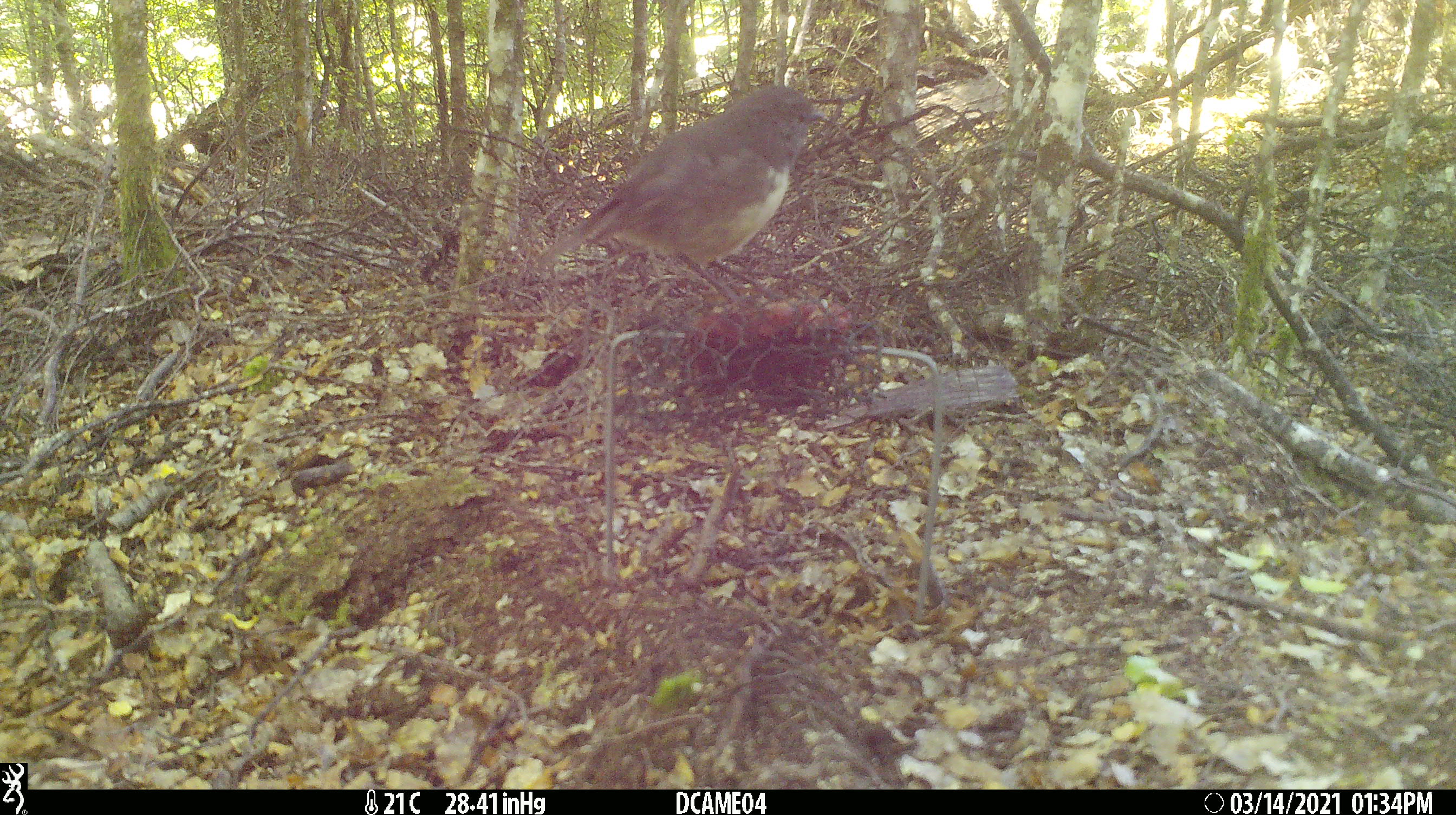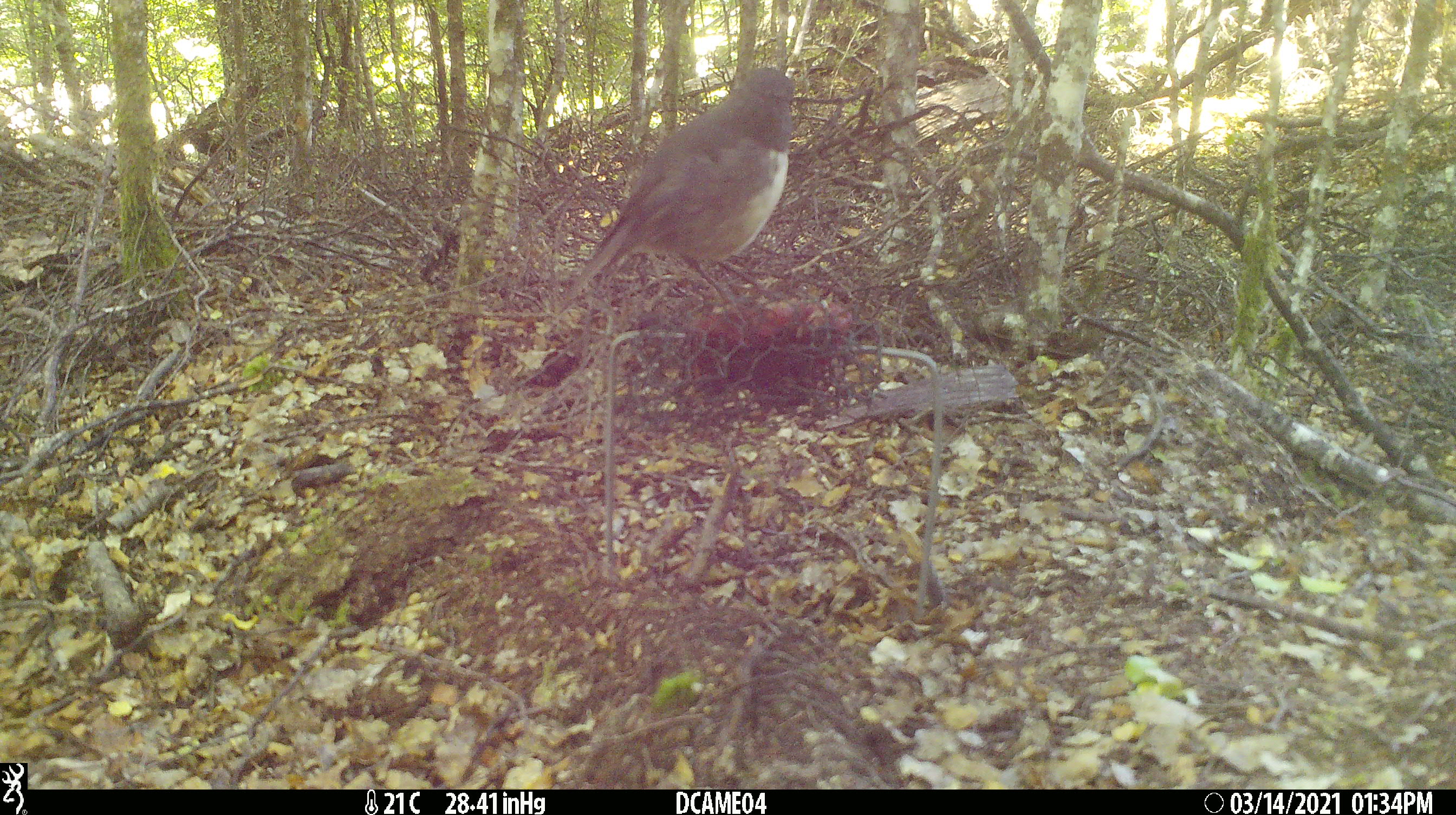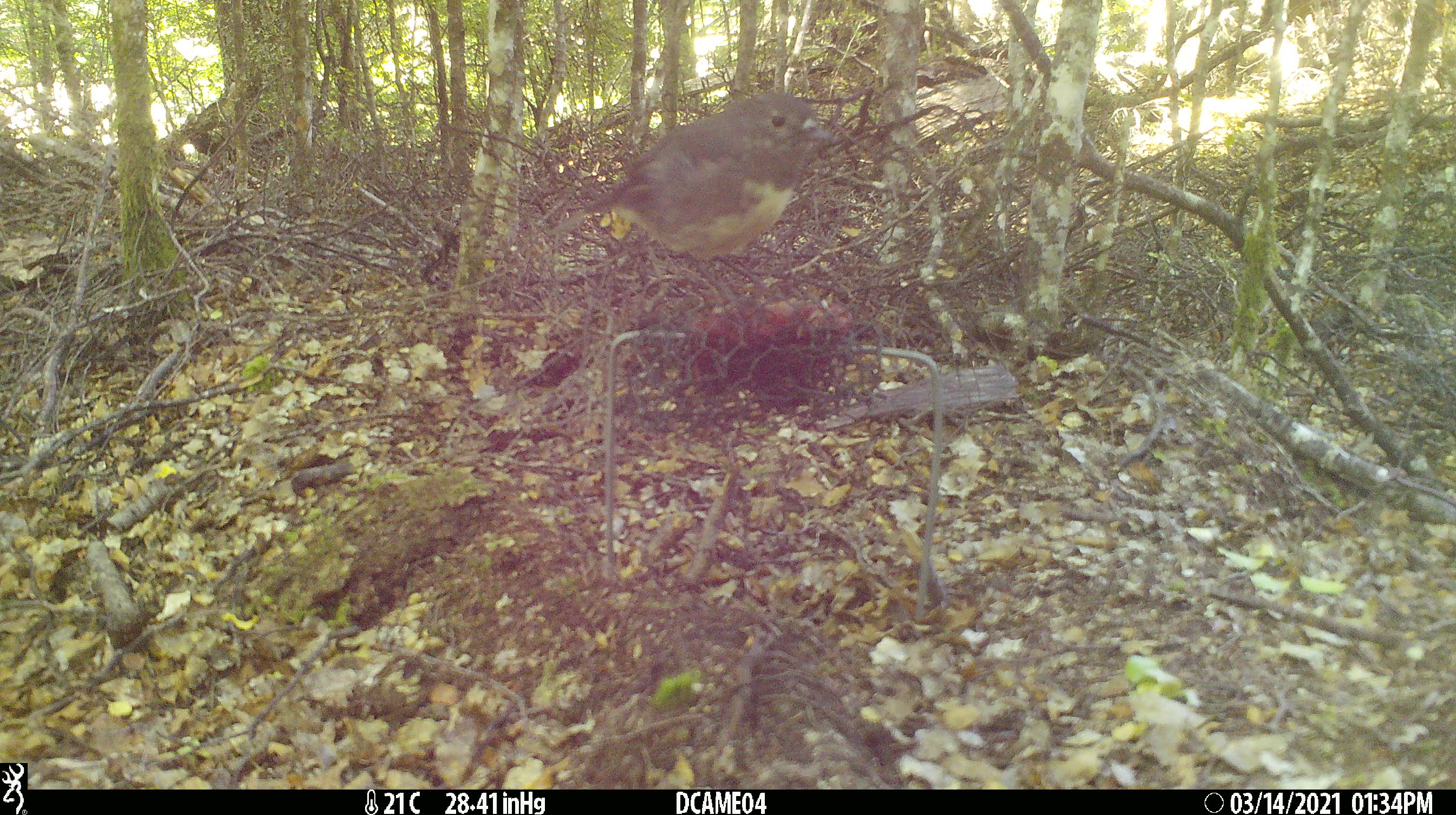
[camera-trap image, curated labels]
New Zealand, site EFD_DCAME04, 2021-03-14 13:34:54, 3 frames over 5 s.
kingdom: Animalia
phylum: Chordata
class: Aves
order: Passeriformes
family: Petroicidae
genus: Petroica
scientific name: Petroica australis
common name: new zealand robin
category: robin